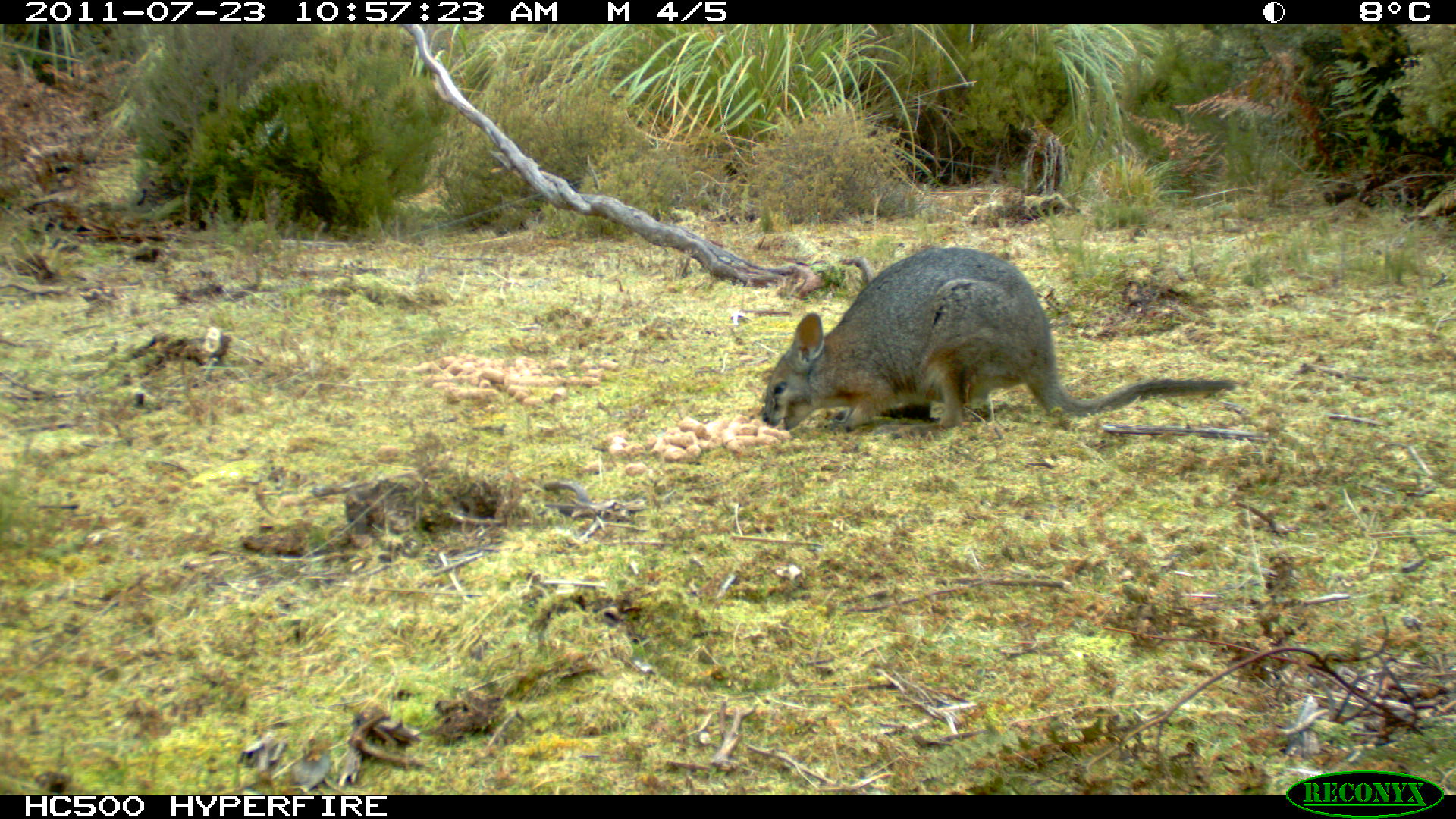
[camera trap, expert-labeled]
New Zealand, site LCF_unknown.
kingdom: Animalia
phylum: Chordata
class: Mammalia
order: Diprotodontia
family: Macropodidae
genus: Notamacropus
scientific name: Notamacropus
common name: wallaby